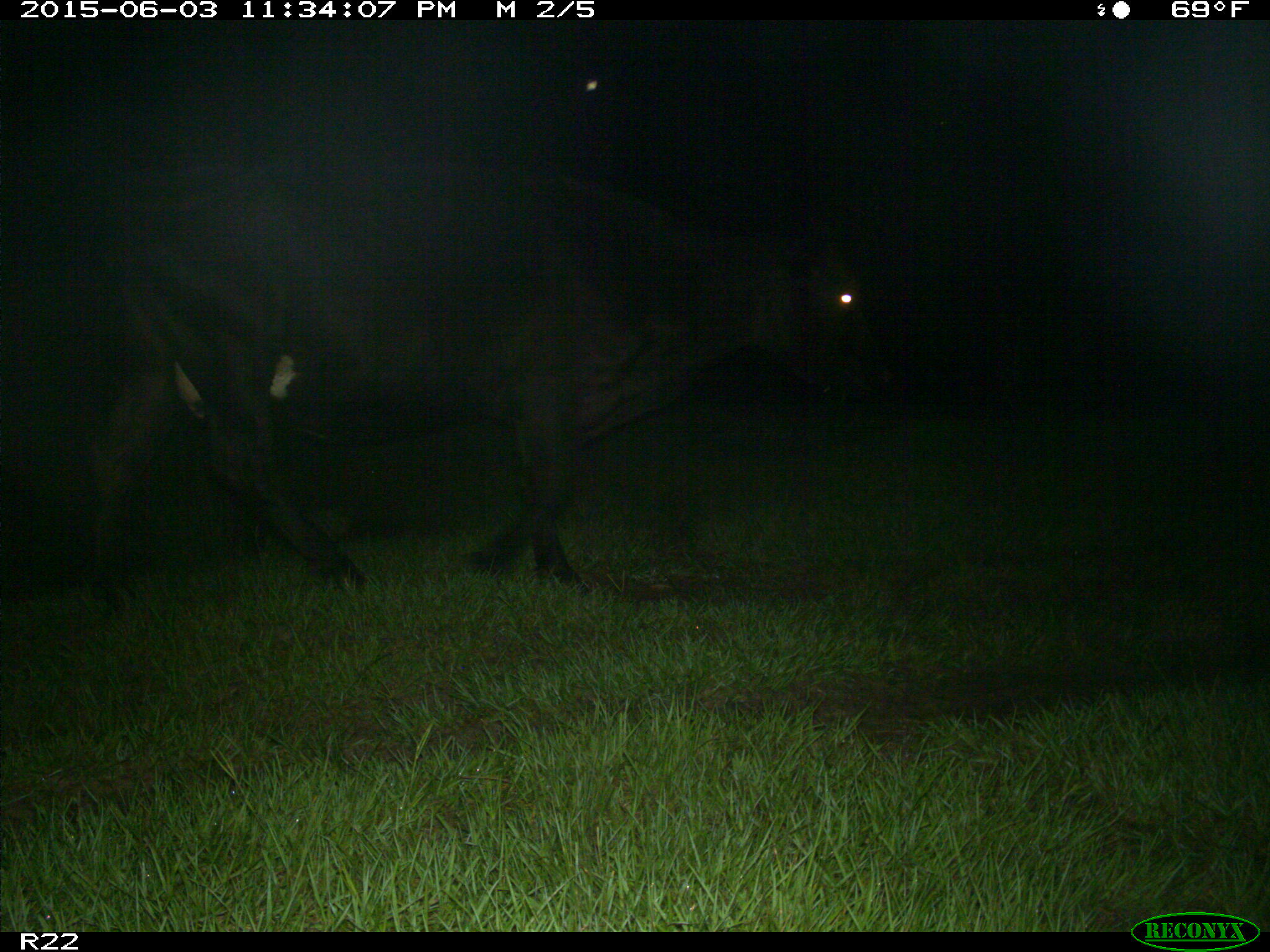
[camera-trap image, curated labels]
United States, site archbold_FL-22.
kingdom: Animalia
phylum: Chordata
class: Mammalia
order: Carnivora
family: Canidae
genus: Canis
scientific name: Canis latrans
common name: coyote